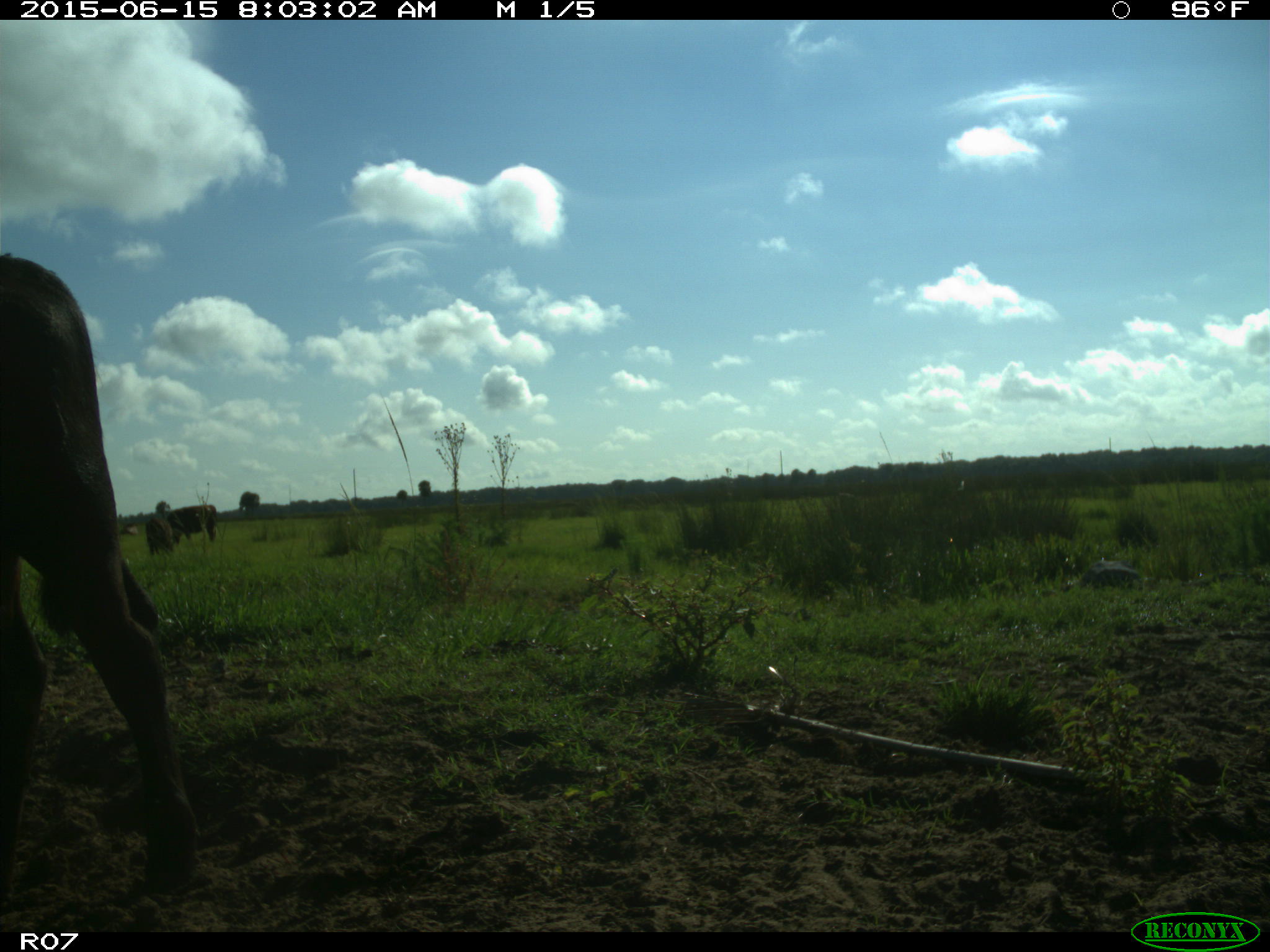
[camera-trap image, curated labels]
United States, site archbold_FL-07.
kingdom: Animalia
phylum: Chordata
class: Mammalia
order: Artiodactyla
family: Bovidae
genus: Bos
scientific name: Bos taurus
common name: domestic cow